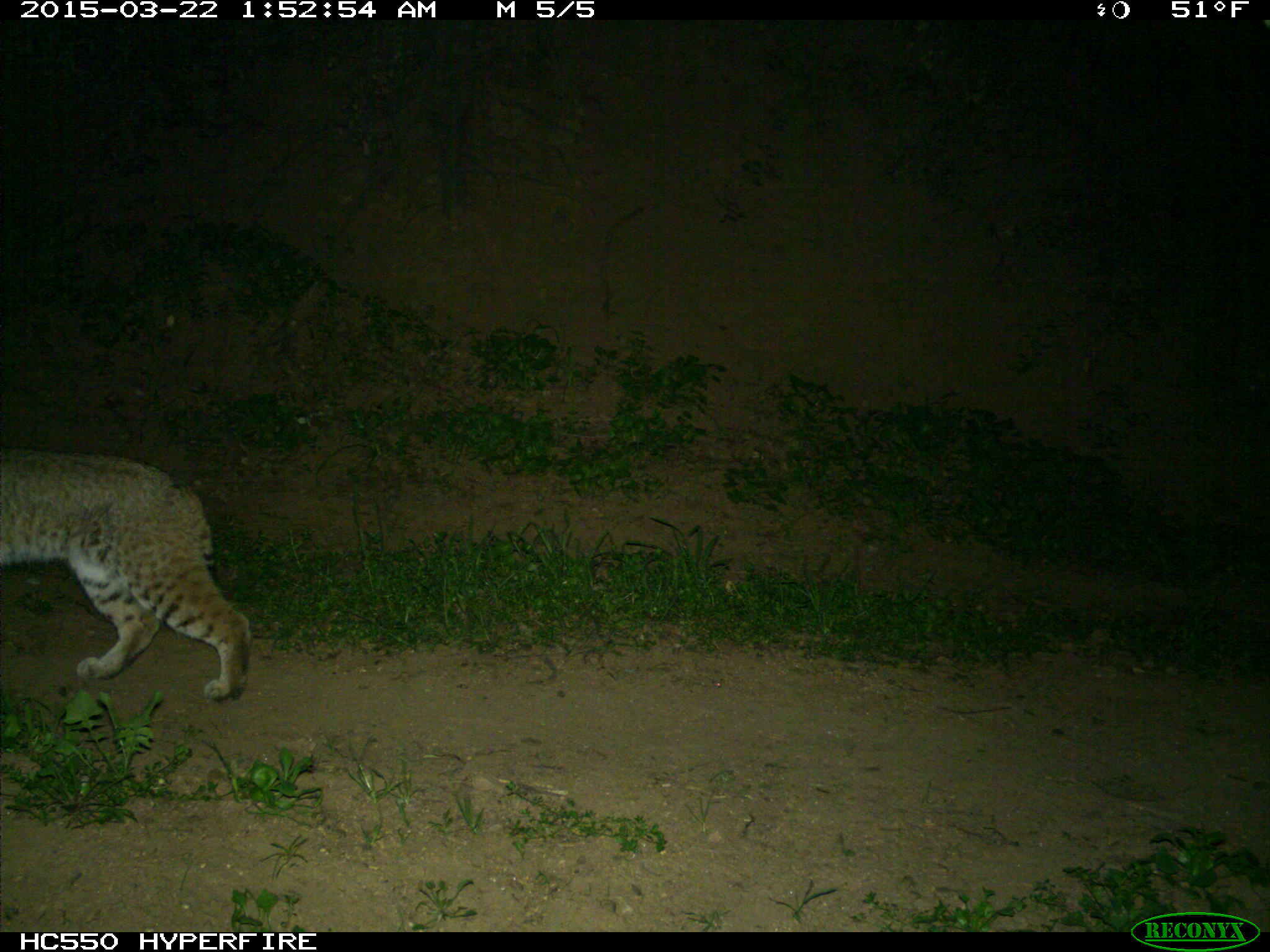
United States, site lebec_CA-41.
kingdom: Animalia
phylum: Chordata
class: Mammalia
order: Carnivora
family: Felidae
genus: Lynx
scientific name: Lynx rufus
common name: bobcat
Lynx rufus (bobcat).